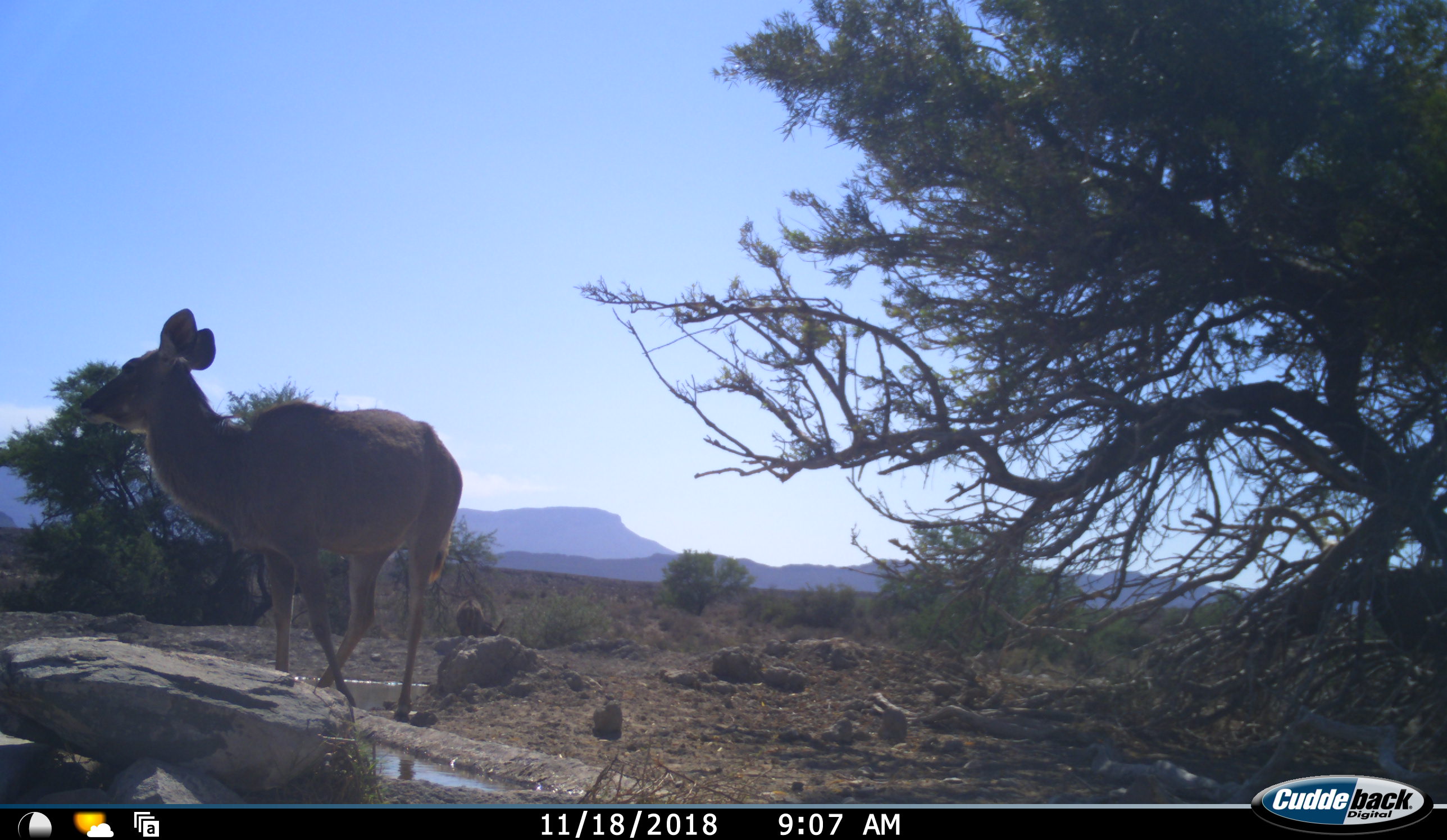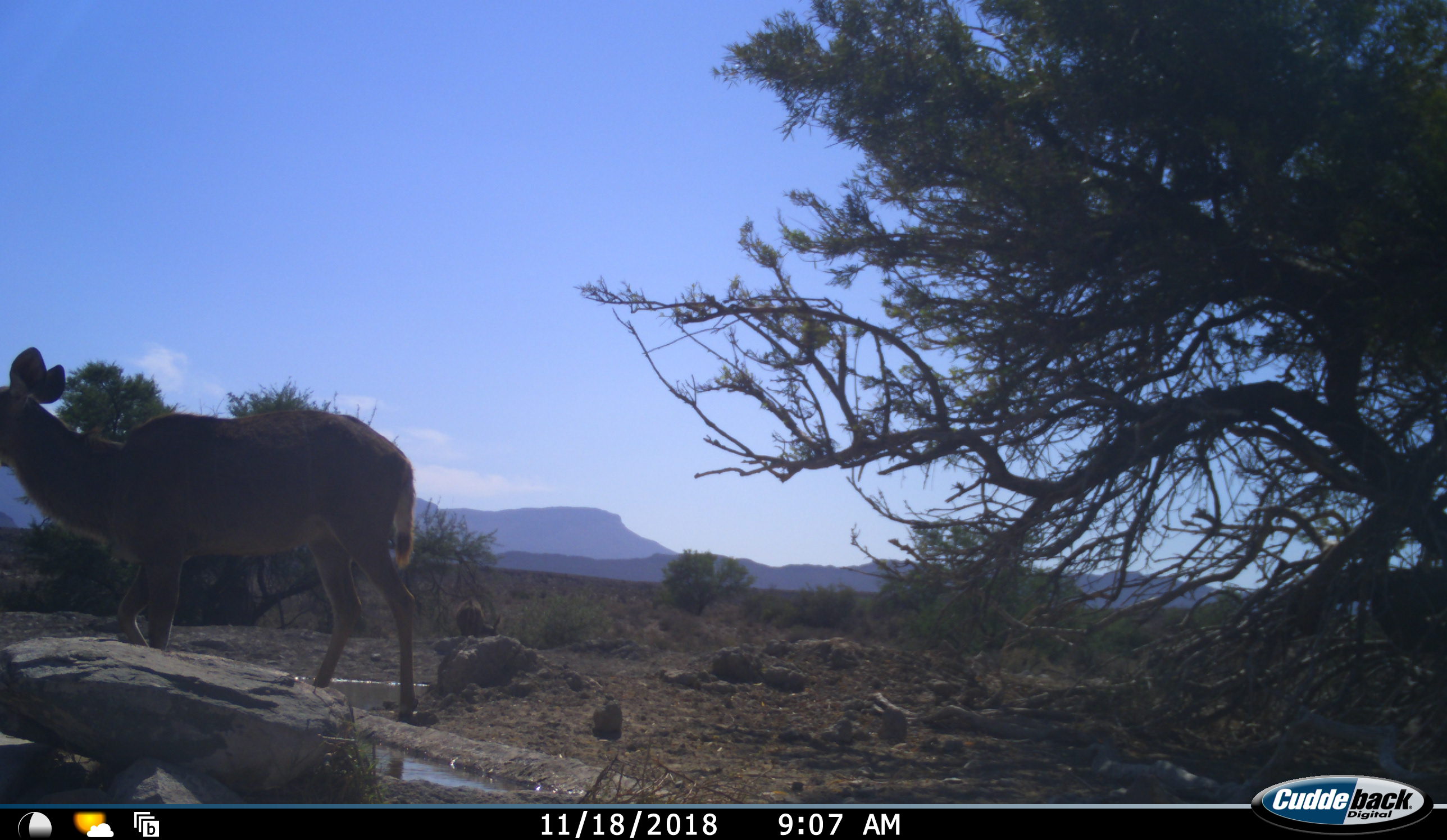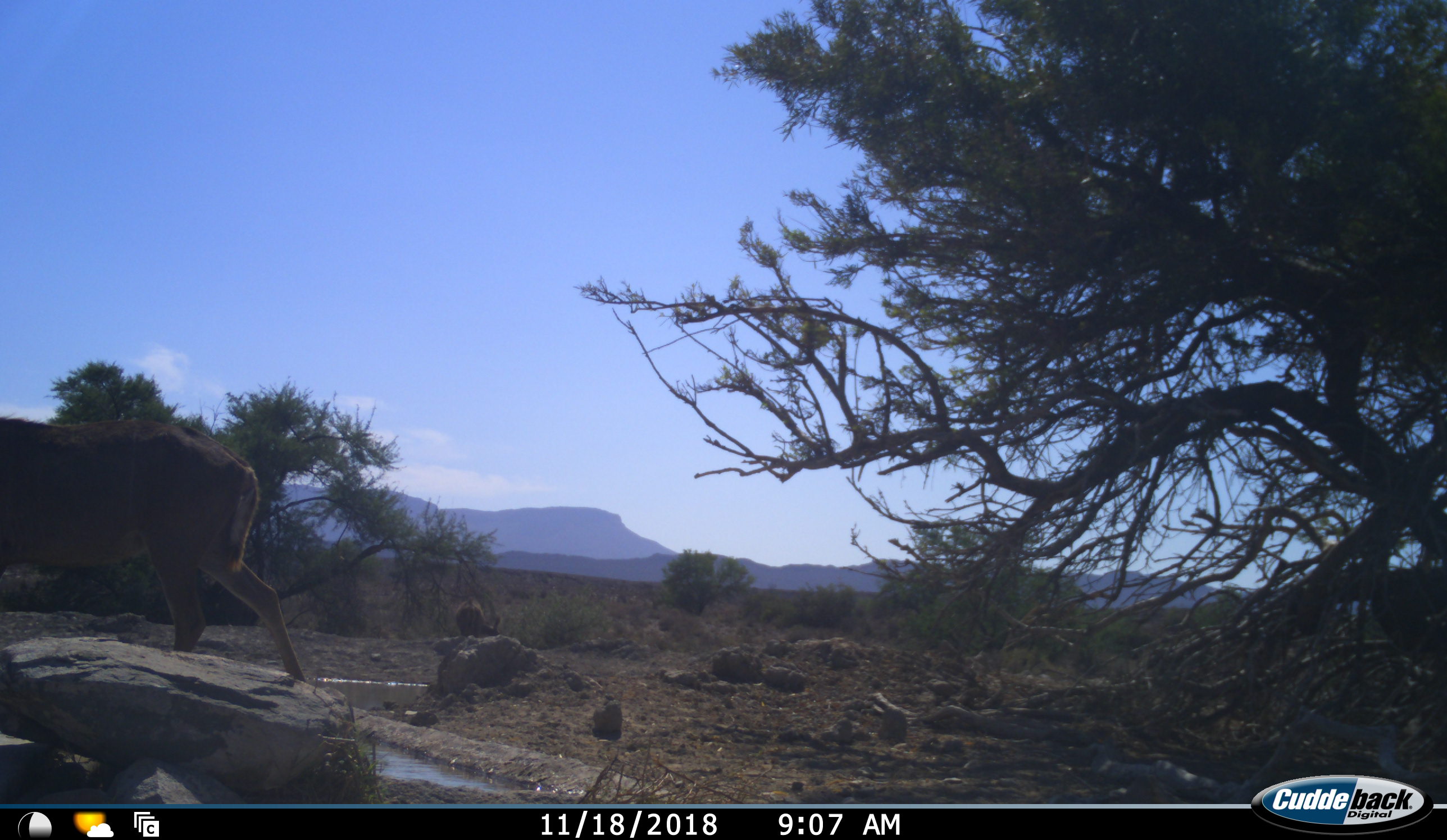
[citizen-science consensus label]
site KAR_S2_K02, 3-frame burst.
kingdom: Animalia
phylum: Chordata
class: Mammalia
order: Artiodactyla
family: Bovidae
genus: Tragelaphus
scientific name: Tragelaphus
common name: kudu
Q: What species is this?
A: Kudu (Tragelaphus).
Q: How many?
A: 2.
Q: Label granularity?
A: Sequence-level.